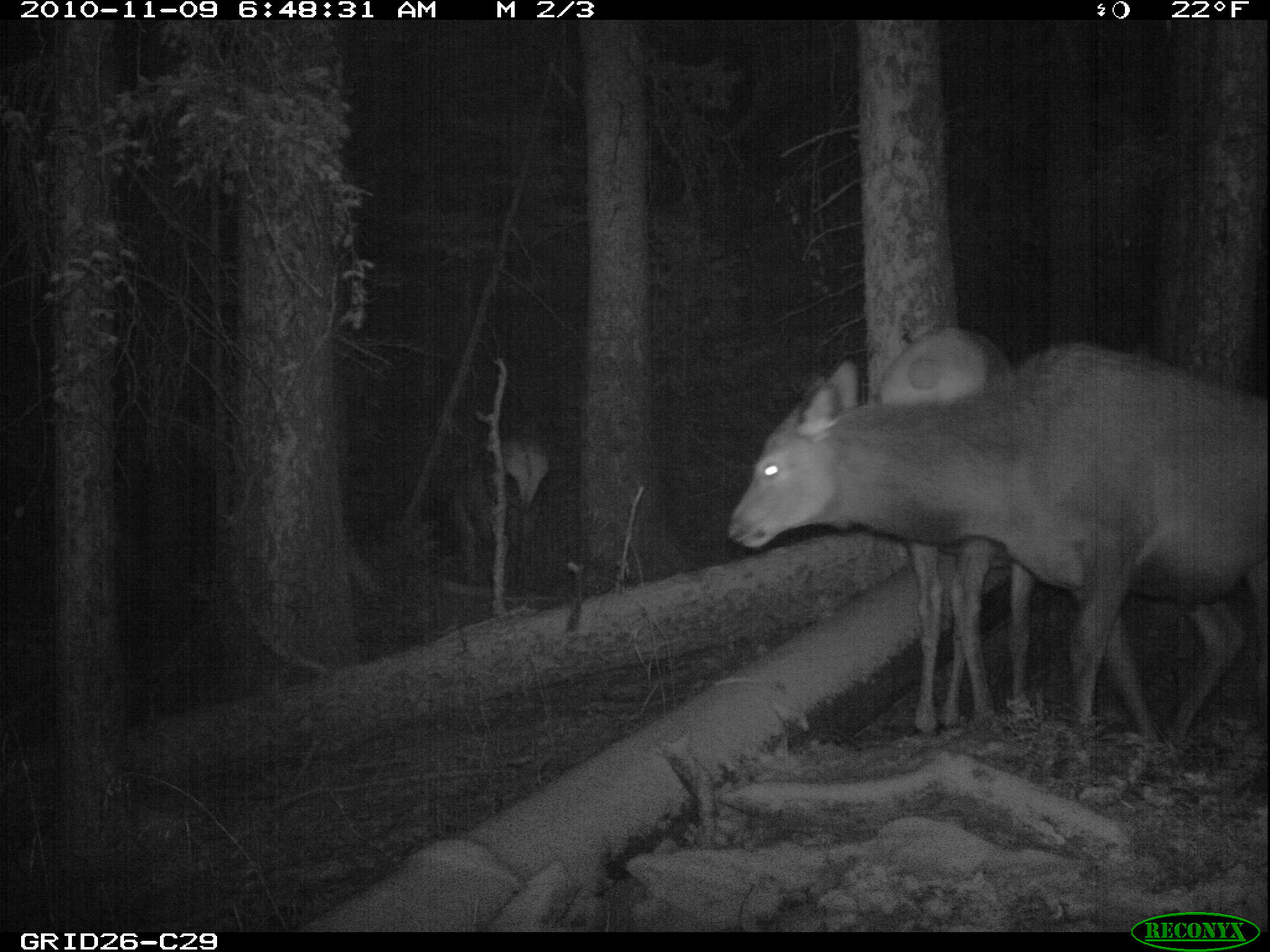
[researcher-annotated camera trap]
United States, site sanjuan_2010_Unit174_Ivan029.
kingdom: Animalia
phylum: Chordata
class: Mammalia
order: Artiodactyla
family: Cervidae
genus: Cervus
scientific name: Cervus elaphus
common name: red deer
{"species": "Cervus elaphus (red deer)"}